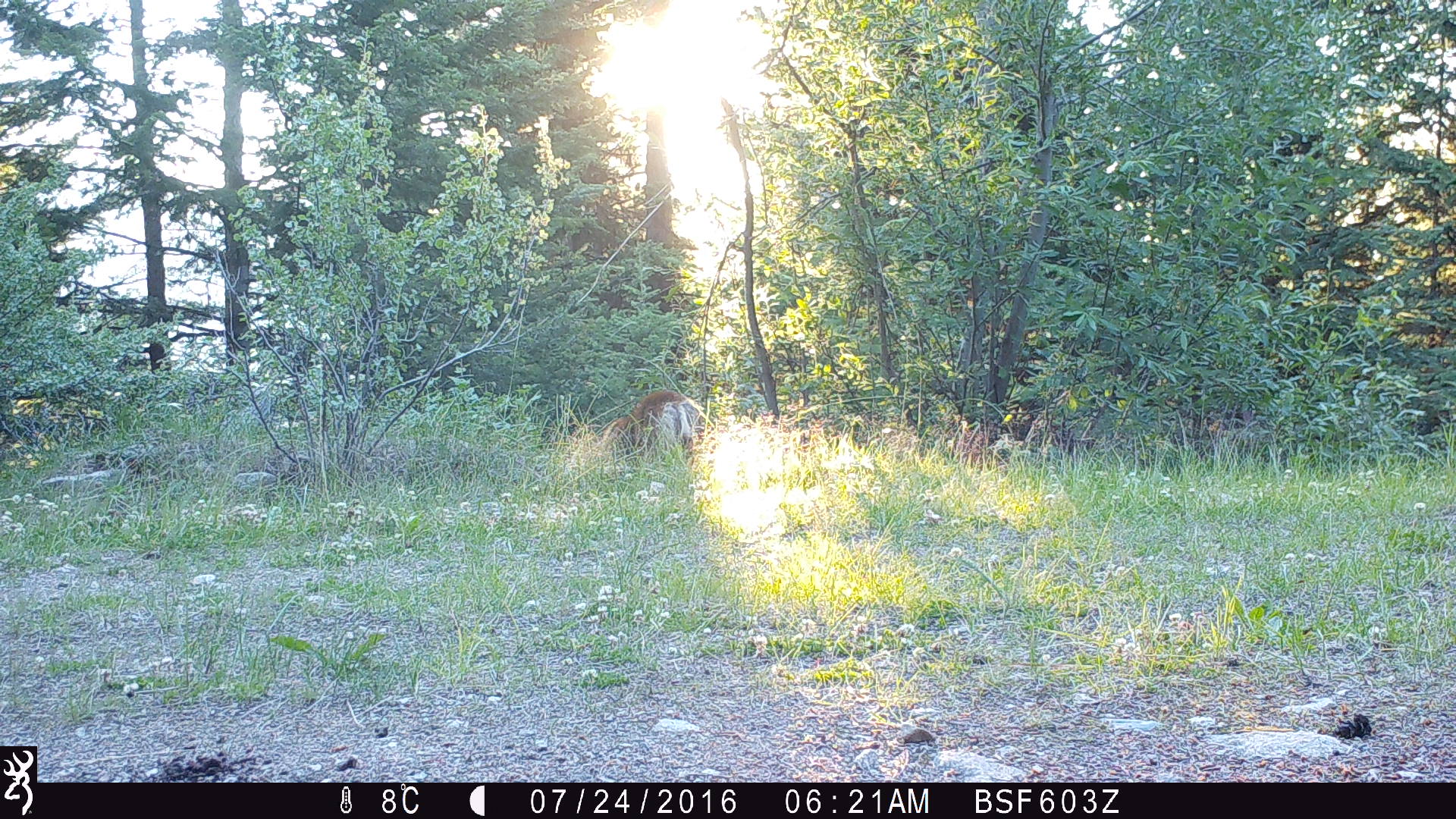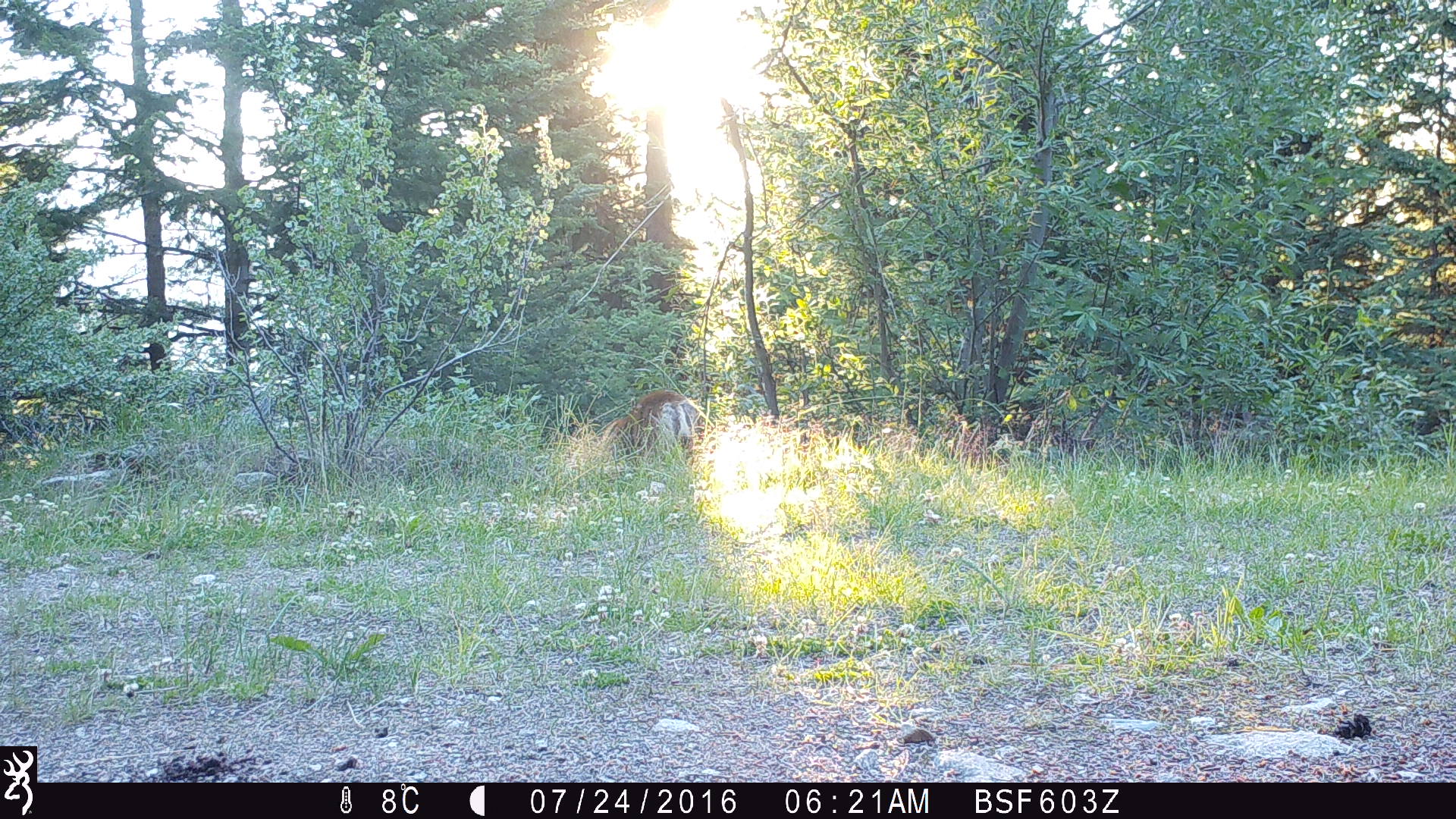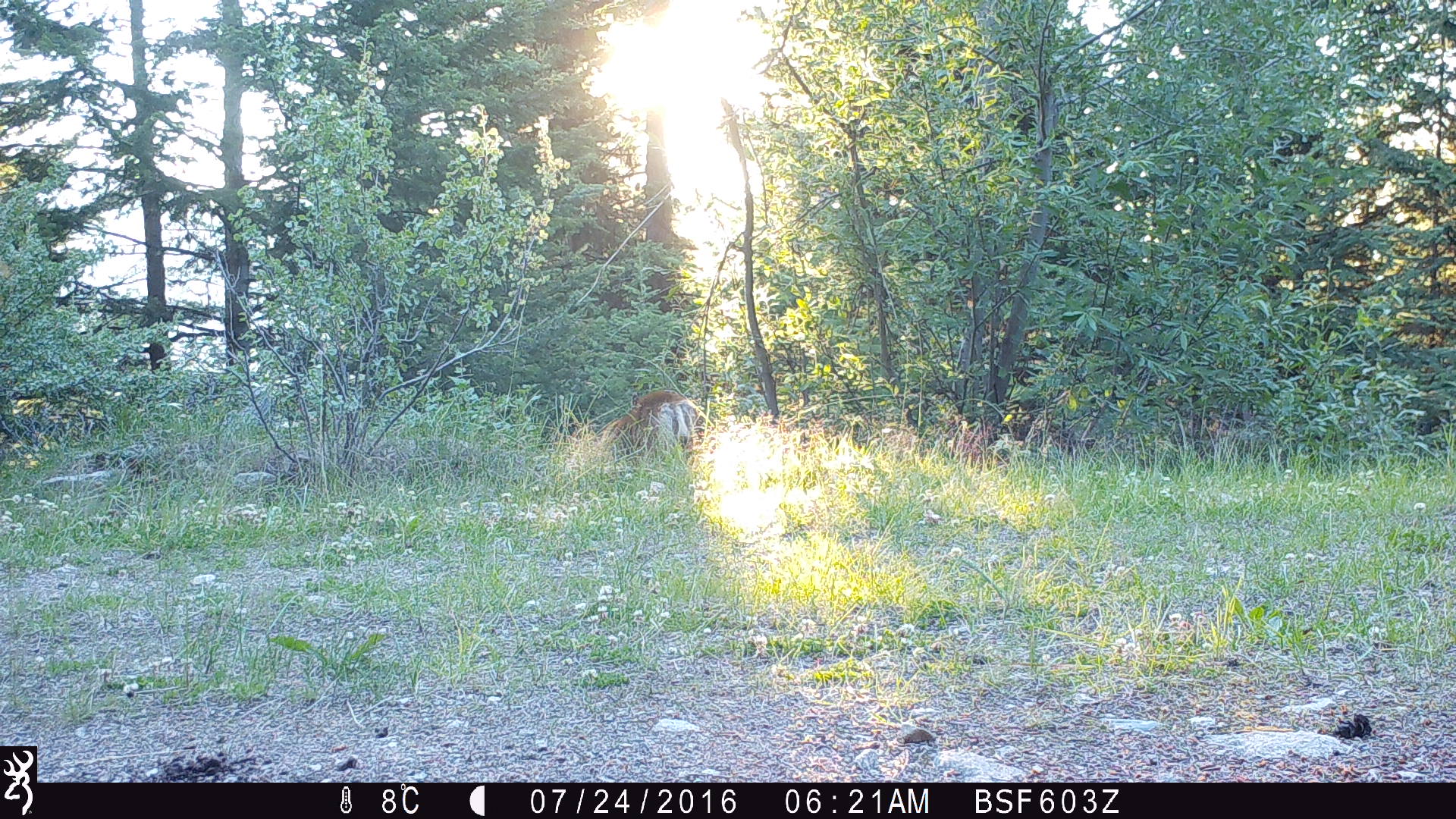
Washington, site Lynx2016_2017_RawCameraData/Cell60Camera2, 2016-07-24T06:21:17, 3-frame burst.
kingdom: Animalia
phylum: Chordata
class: Mammalia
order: Artiodactyla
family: Cervidae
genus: Odocoileus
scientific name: Odocoileus hemionus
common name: mule deer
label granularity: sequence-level